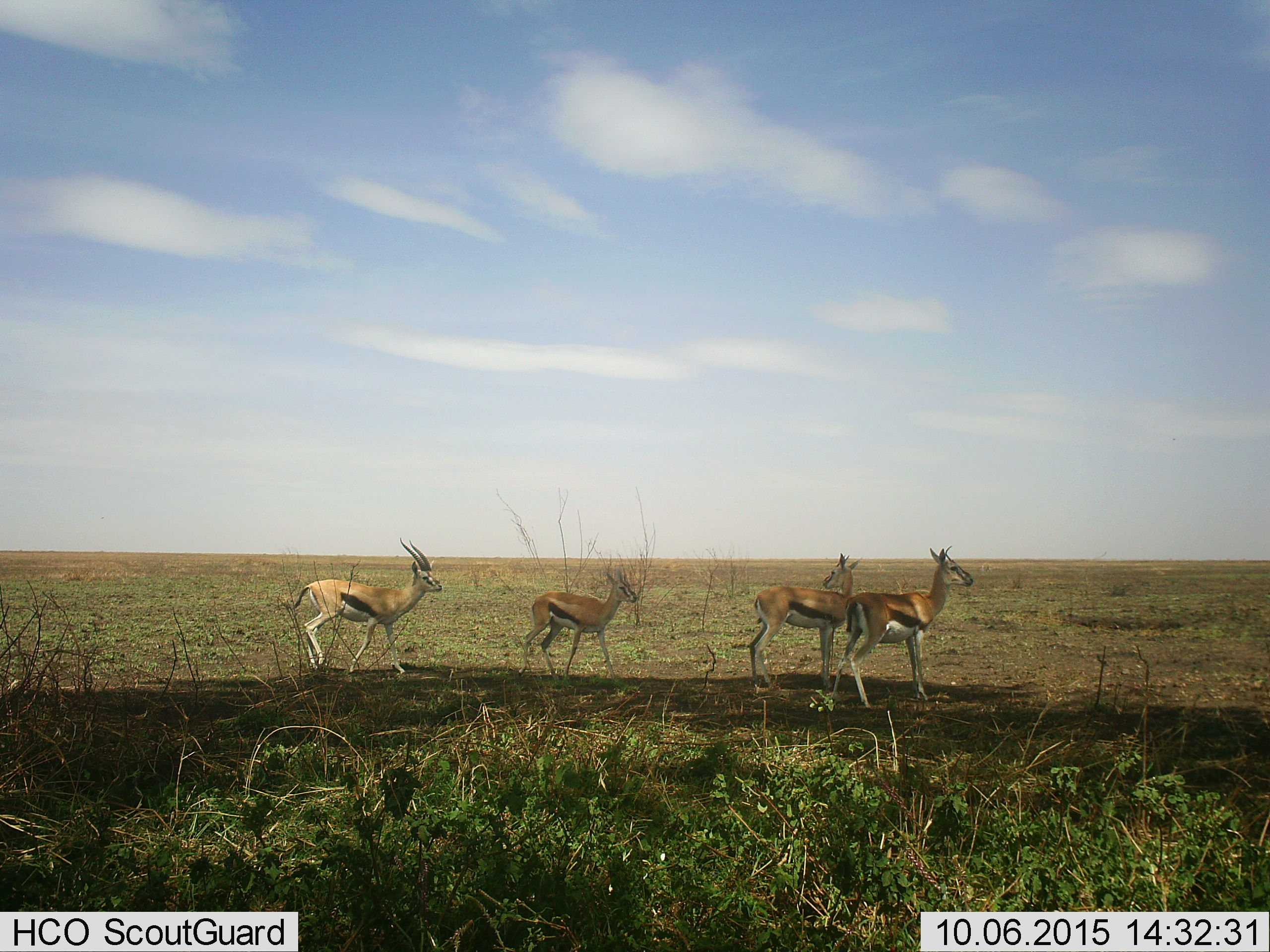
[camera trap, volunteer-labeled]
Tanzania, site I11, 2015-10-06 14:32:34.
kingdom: Animalia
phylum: Chordata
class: Mammalia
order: Artiodactyla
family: Bovidae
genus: Eudorcas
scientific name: Eudorcas thomsonii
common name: thomson's gazelle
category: gazellethomsons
Gazellethomsons (thomson's gazelle) (Eudorcas thomsonii), count 4. Behavior (volunteer vote fractions): standing 78%, resting 0%, moving 56%, interacting 0%. Young present (vote fraction): 44%. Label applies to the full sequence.